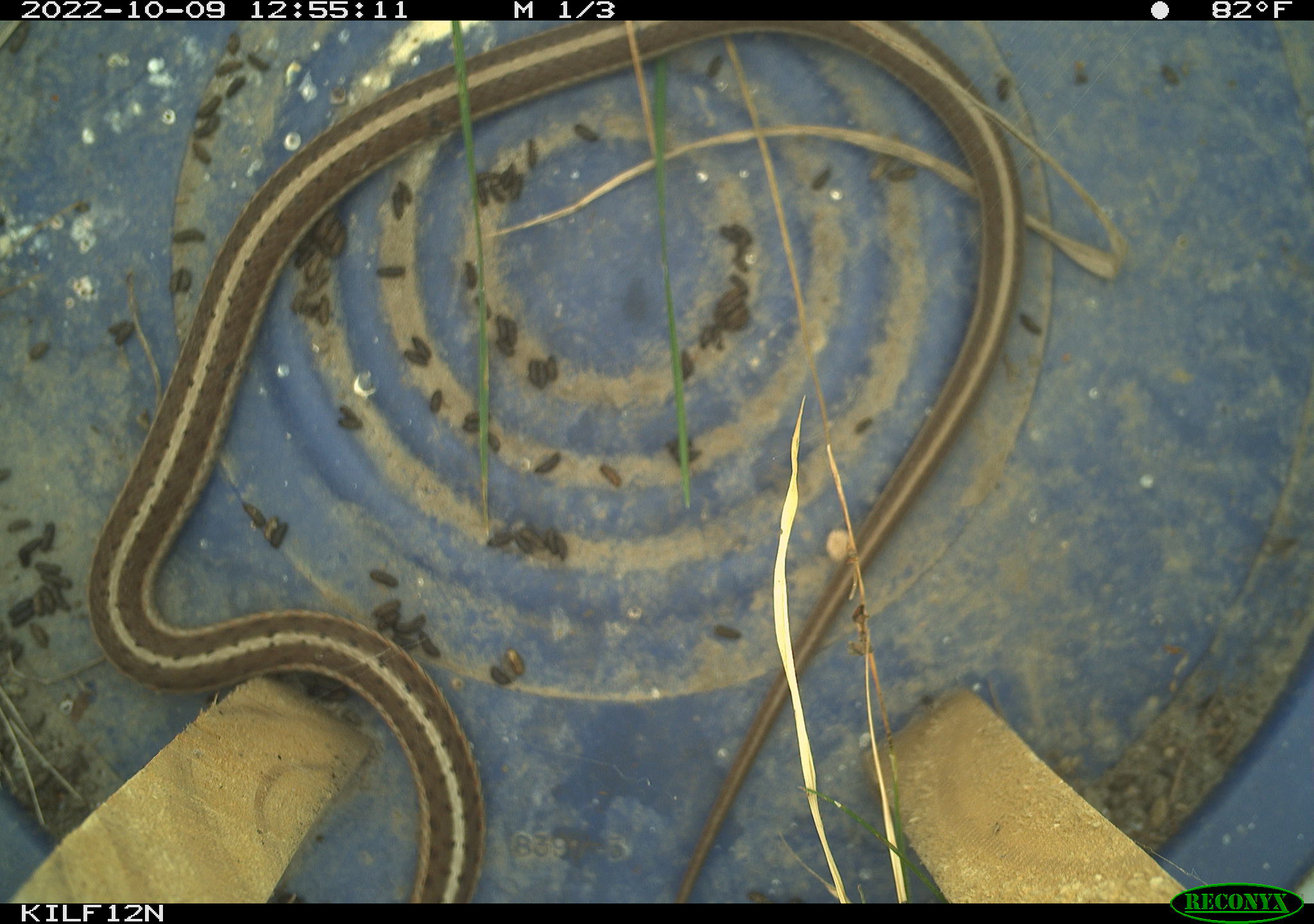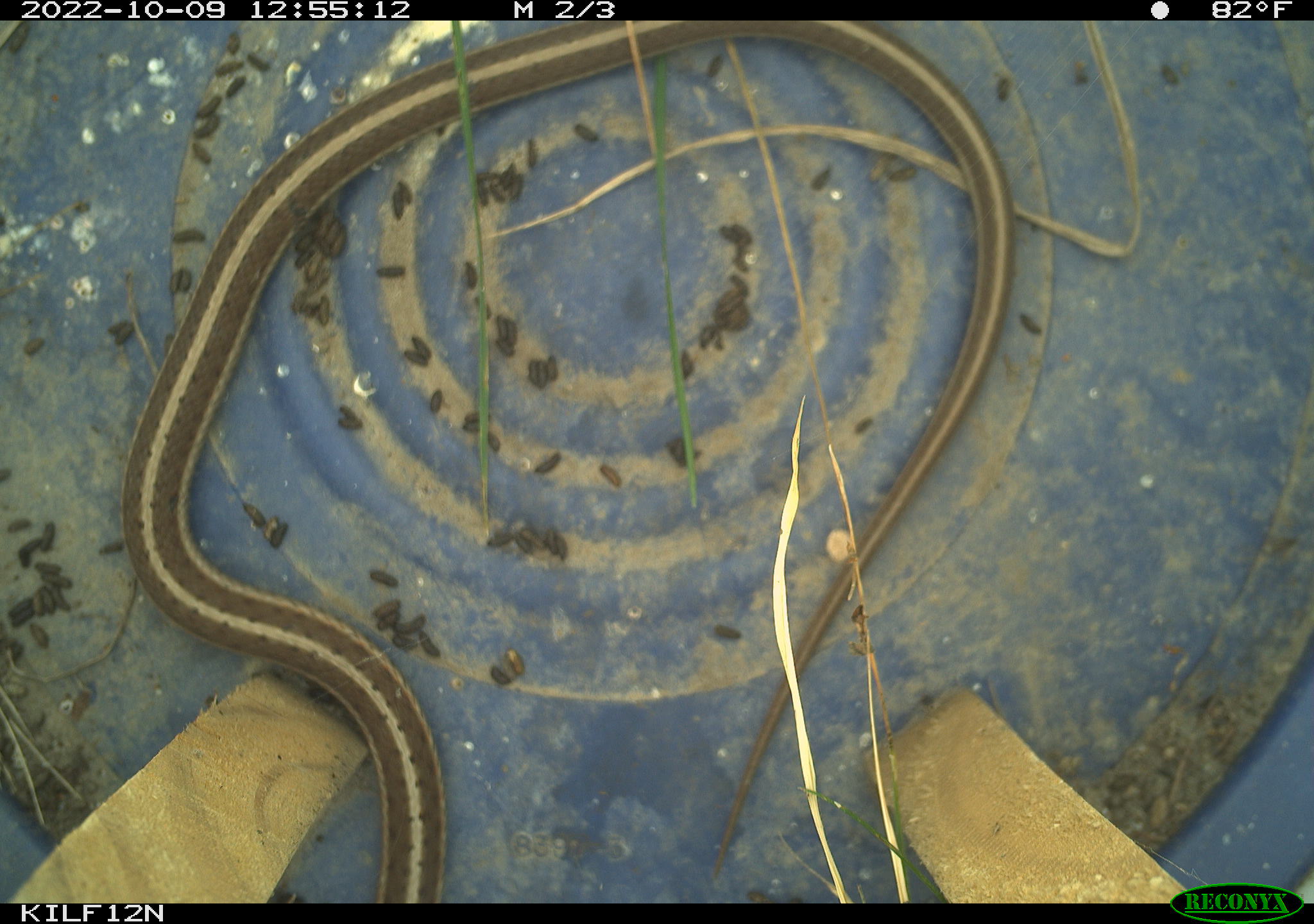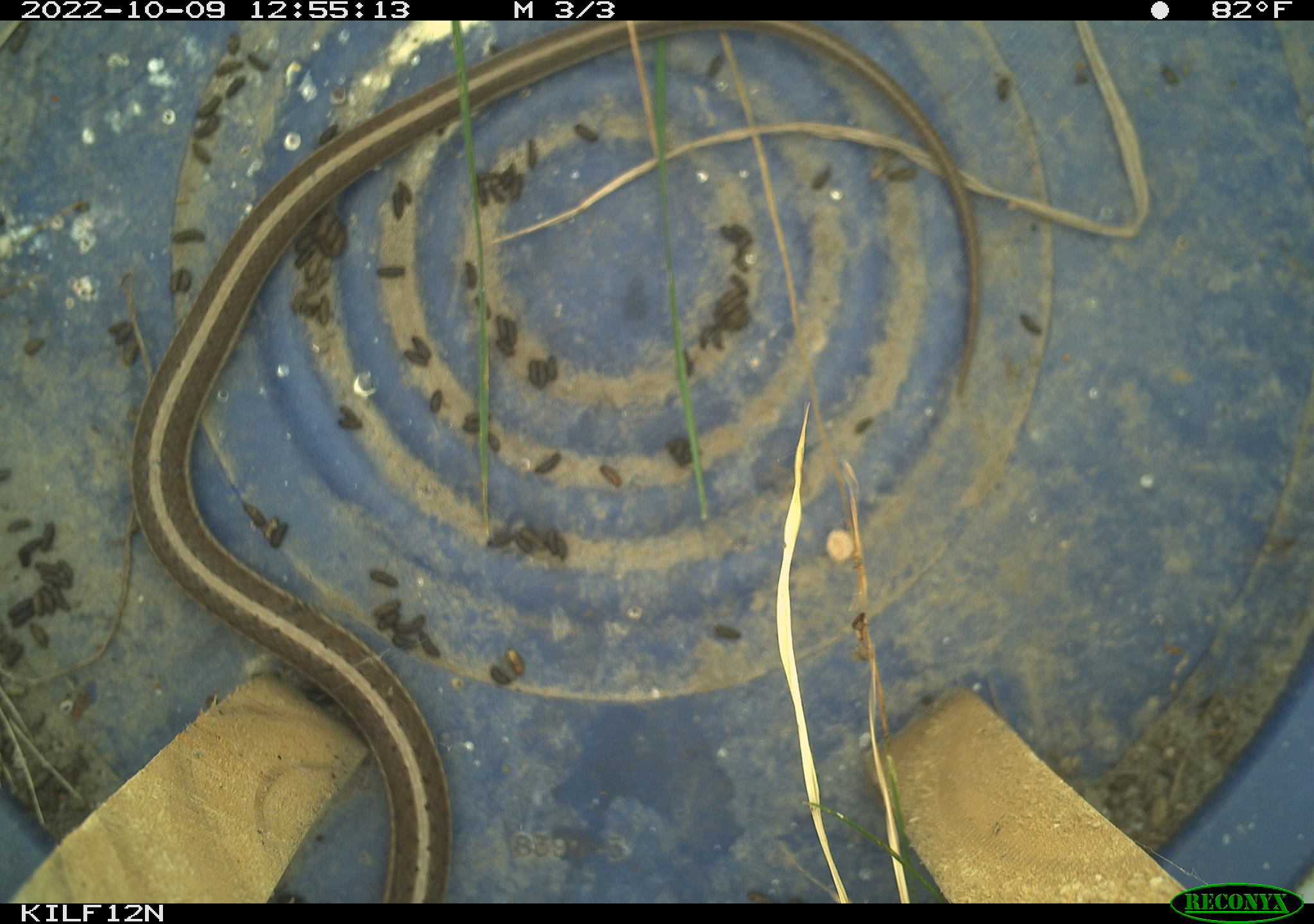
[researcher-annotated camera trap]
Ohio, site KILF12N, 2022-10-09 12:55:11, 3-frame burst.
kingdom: Animalia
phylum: Chordata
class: Reptilia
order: Squamata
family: Colubridae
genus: Thamnophis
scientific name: Thamnophis sirtalis sirtalis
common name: eastern gartersnake